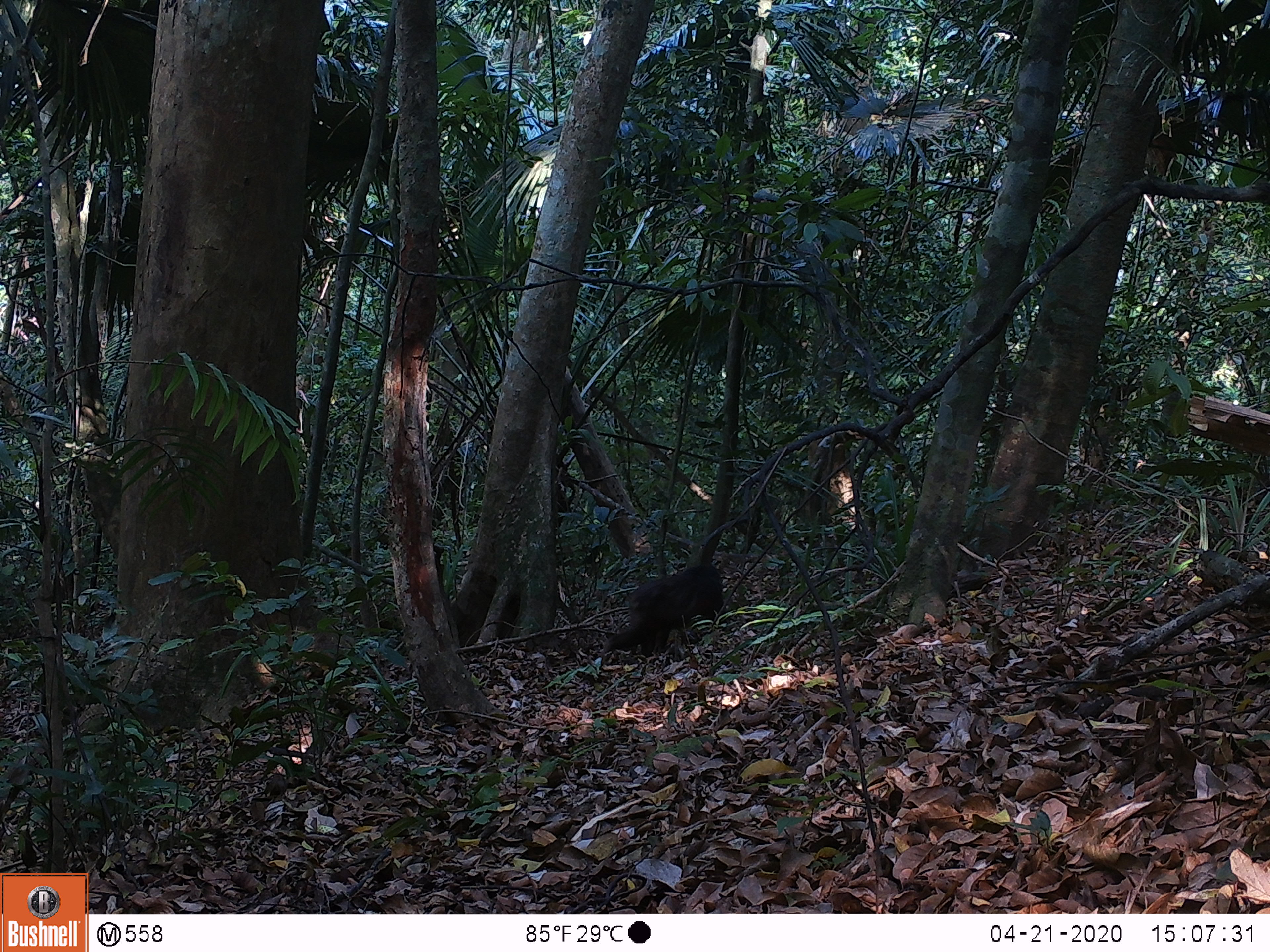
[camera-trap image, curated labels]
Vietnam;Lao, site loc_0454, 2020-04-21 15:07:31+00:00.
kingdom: Animalia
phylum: Chordata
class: Mammalia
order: Primates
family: Cercopithecidae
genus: Macaca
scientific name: Macaca arctoides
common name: stump-tailed macaque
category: stump tailed macaque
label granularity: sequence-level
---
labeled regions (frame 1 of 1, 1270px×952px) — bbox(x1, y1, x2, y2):
stump tailed macaque: bbox(598, 564, 729, 664)